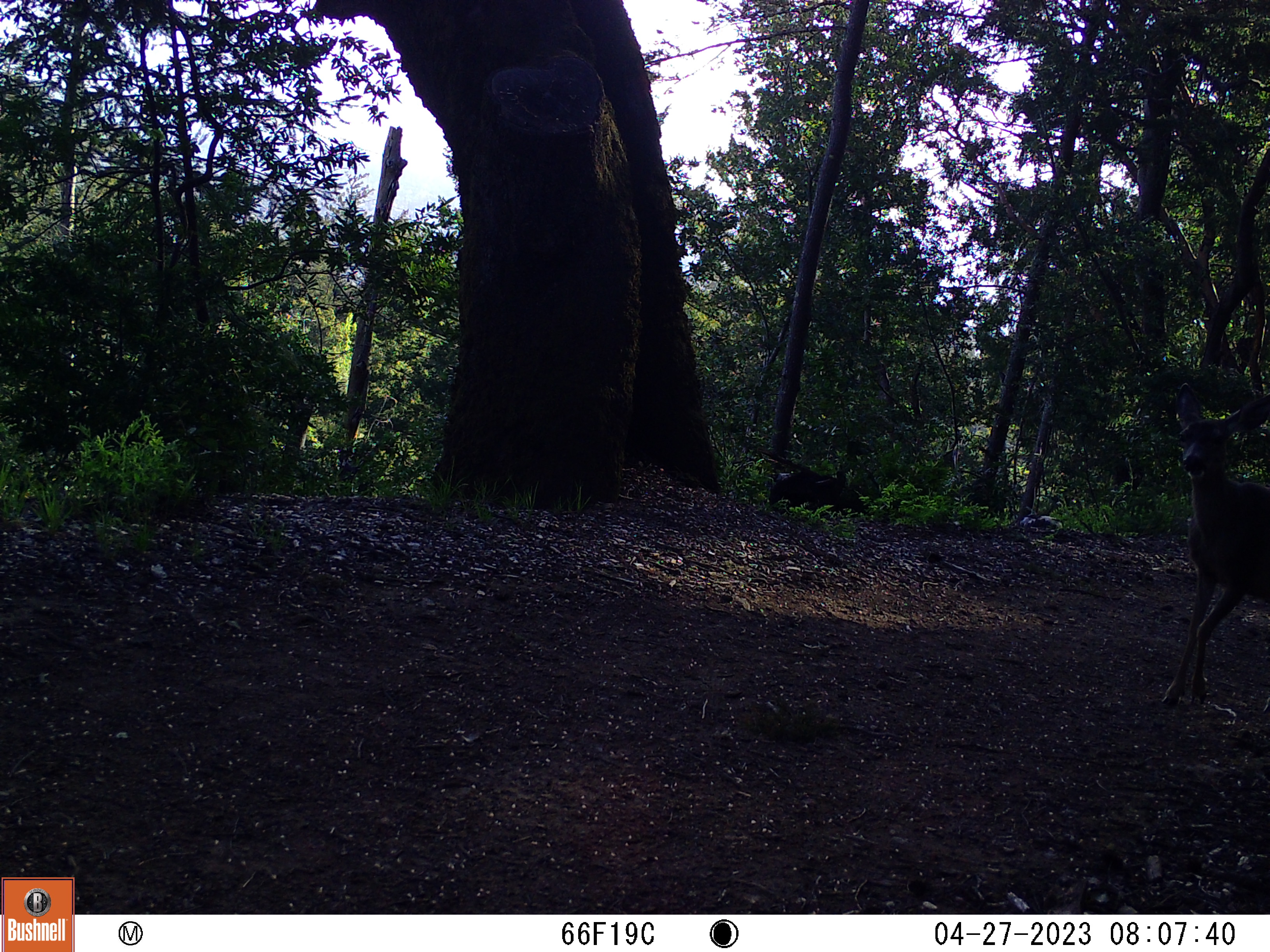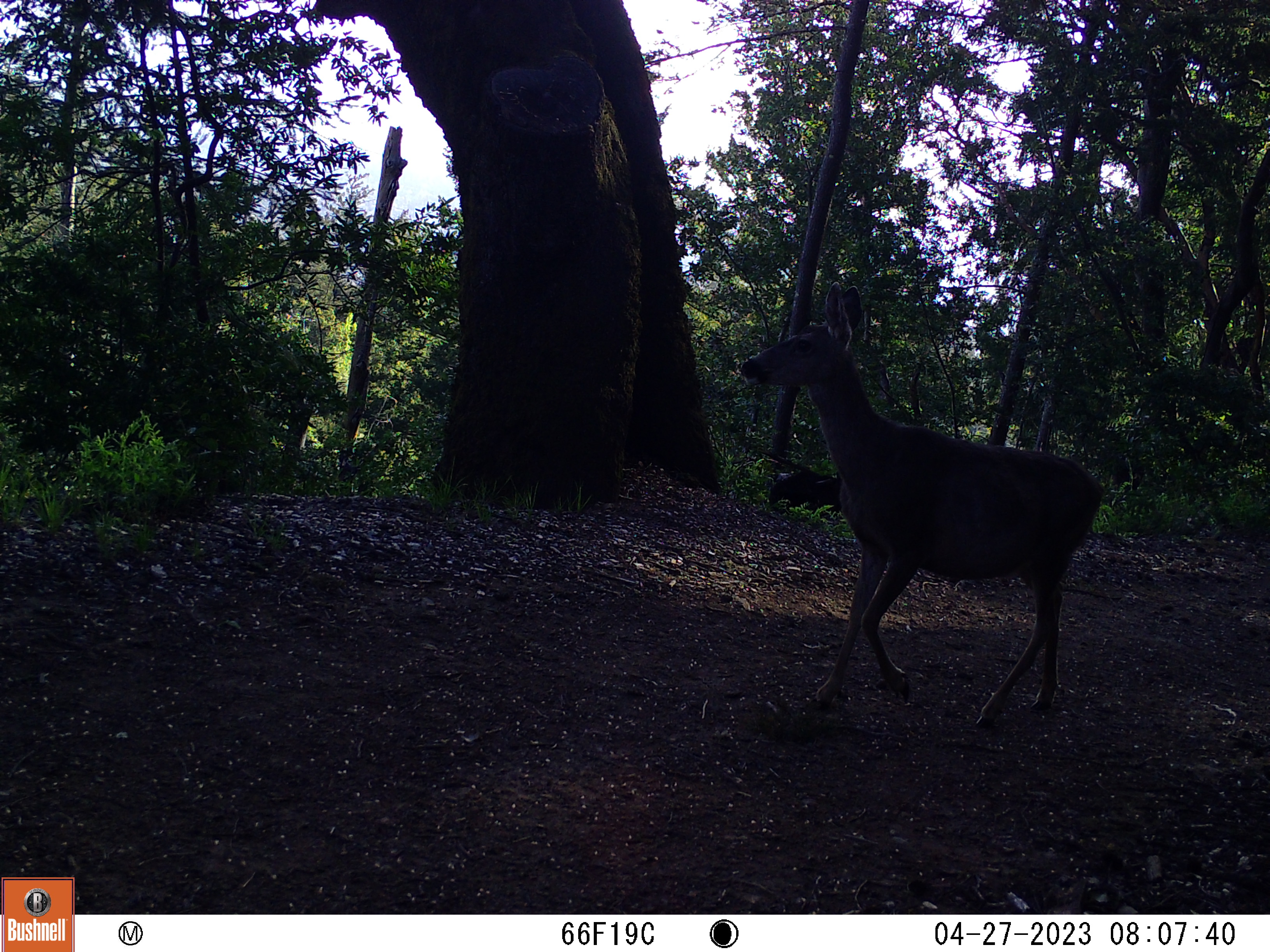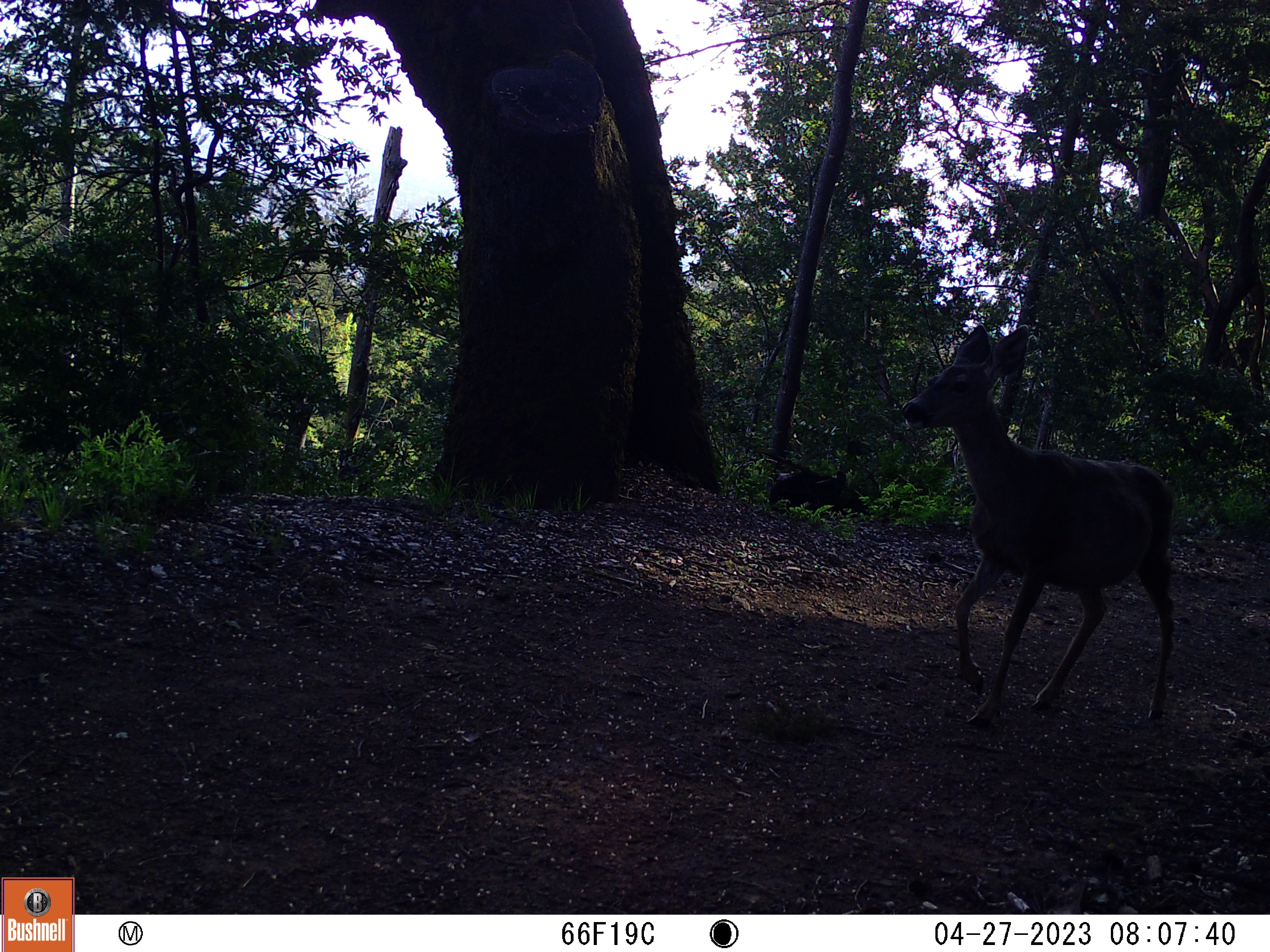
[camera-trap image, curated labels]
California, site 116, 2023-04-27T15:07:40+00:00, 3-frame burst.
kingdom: Animalia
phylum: Chordata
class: Mammalia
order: Artiodactyla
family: Cervidae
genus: Odocoileus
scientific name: Odocoileus hemionus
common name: mule deer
Mule deer (Odocoileus hemionus).